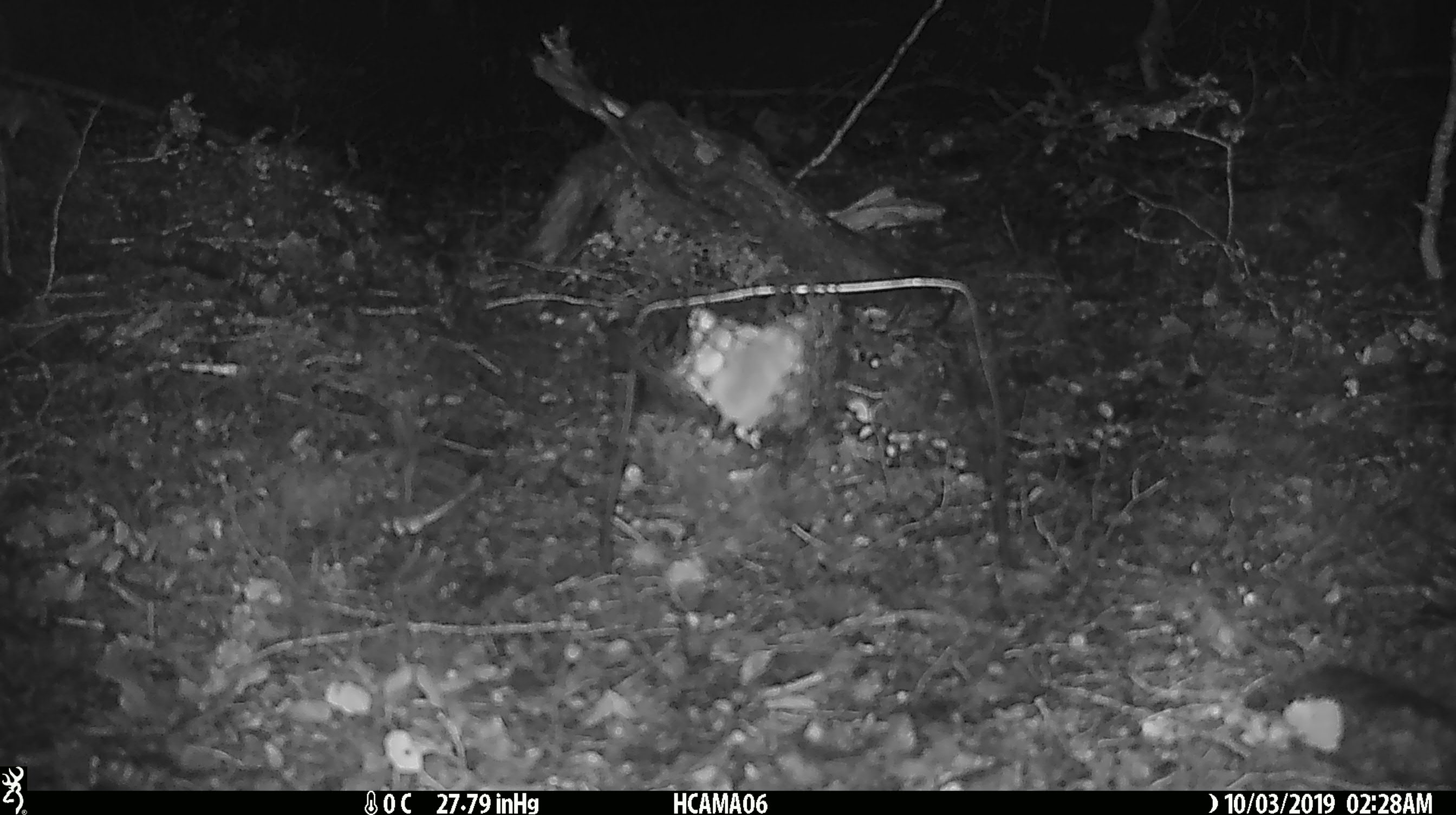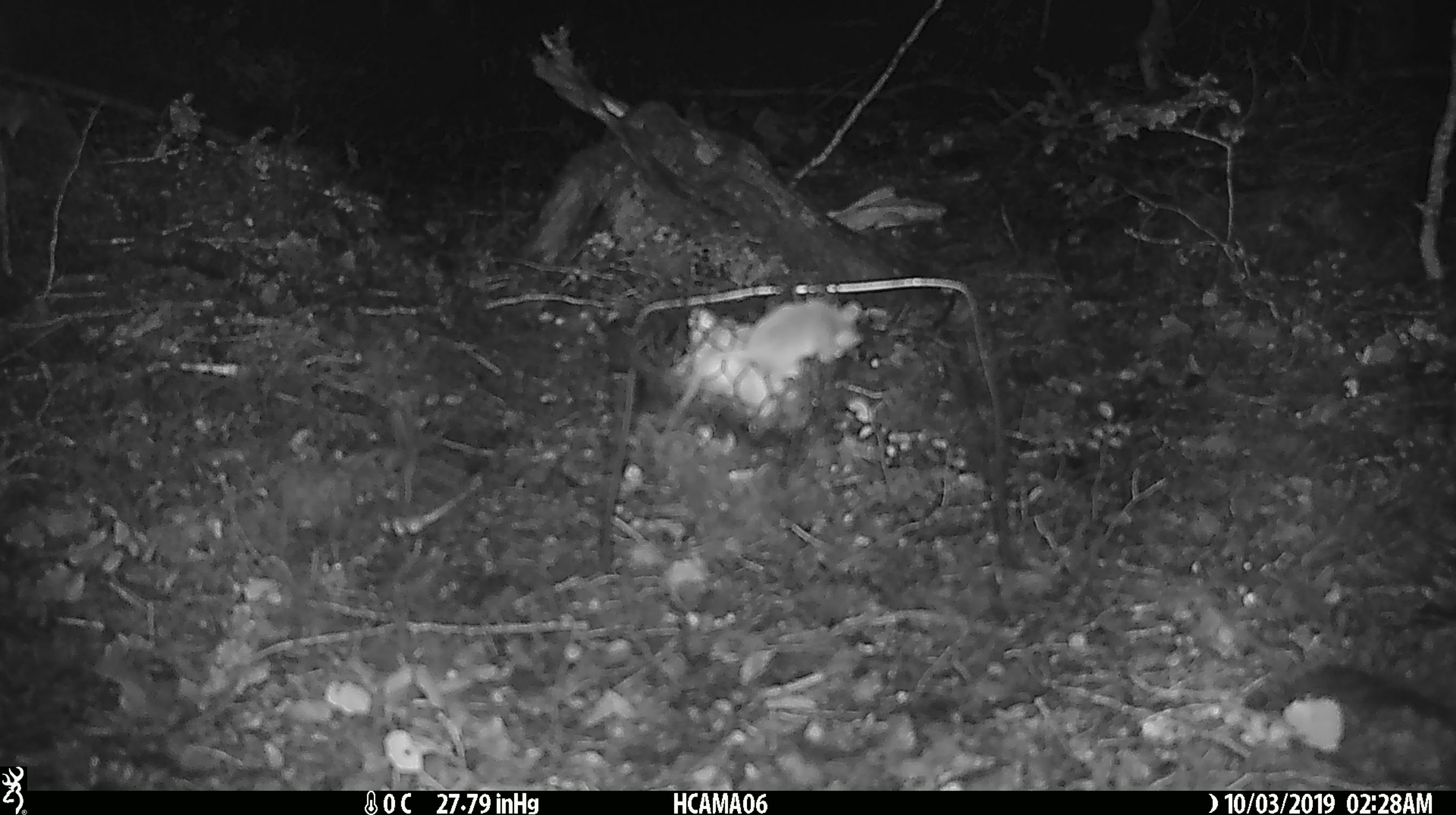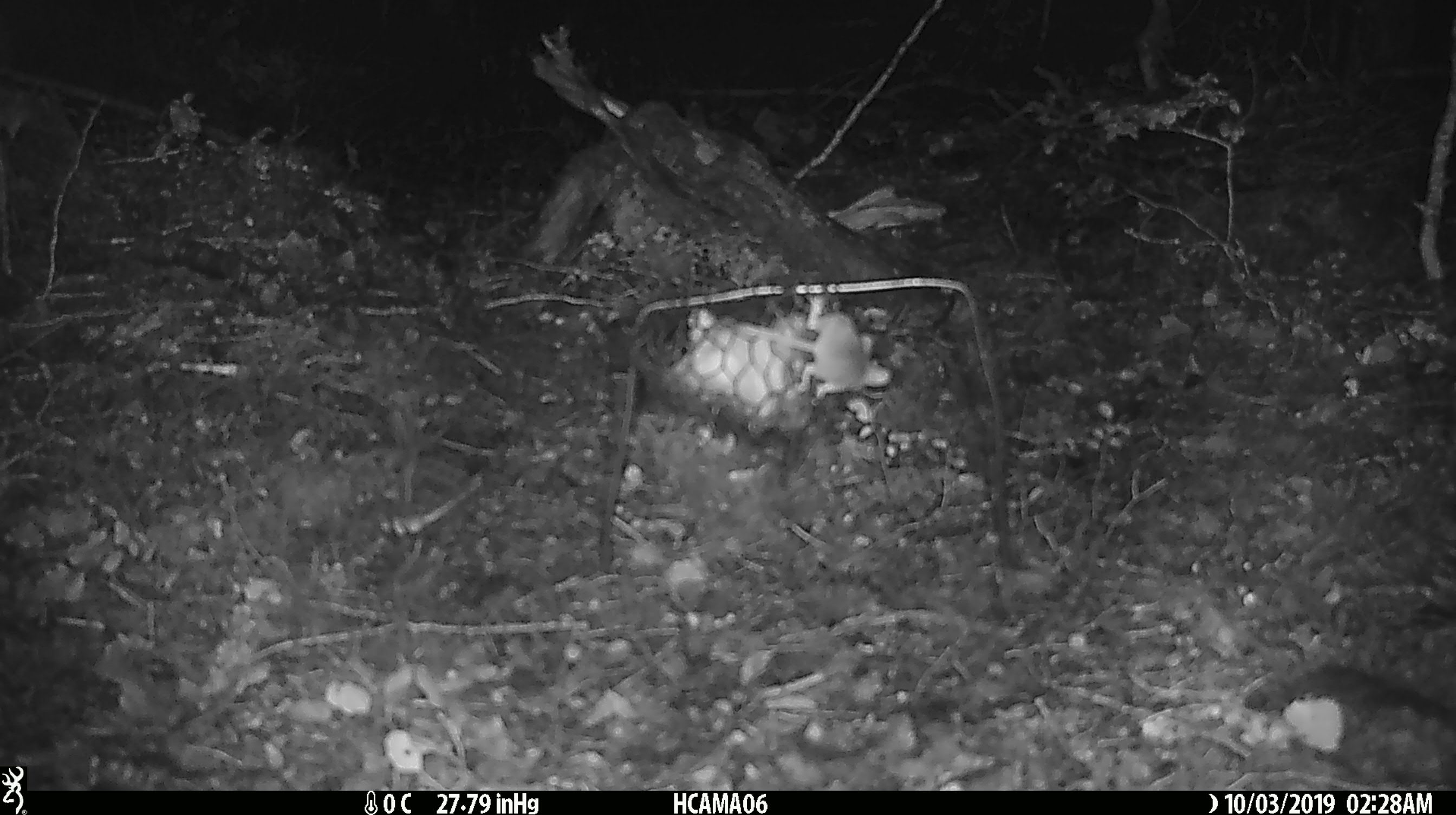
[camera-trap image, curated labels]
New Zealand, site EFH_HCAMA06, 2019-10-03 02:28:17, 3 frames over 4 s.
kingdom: Animalia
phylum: Chordata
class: Mammalia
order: Rodentia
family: Muridae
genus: Mus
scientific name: Mus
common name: mouse